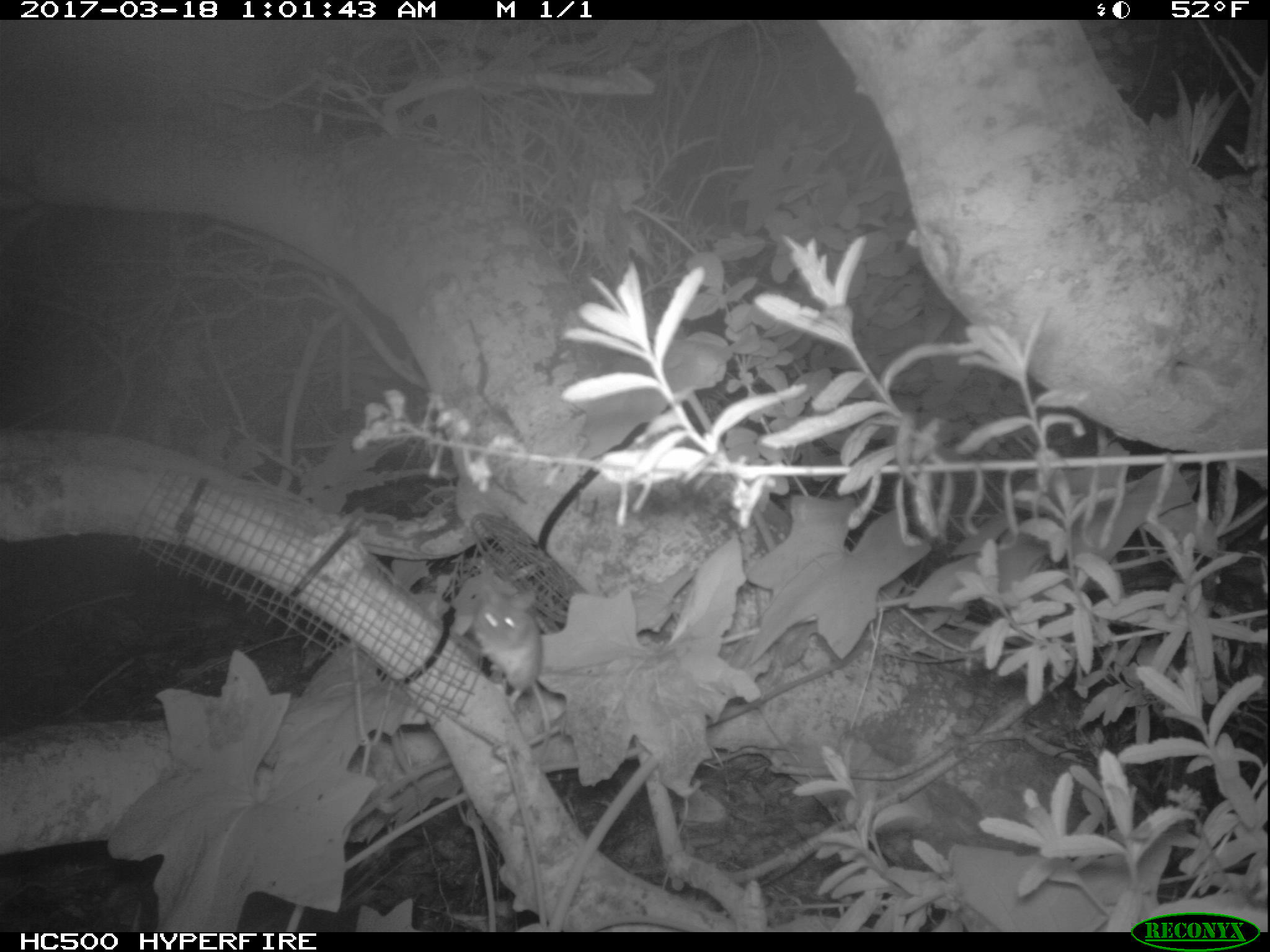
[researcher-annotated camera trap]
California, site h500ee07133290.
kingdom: Animalia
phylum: Chordata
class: Mammalia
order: Rodentia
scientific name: Rodentia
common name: rodent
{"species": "rodent (Rodentia)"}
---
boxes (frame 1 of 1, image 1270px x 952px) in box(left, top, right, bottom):
rodent: box(473, 587, 550, 759)